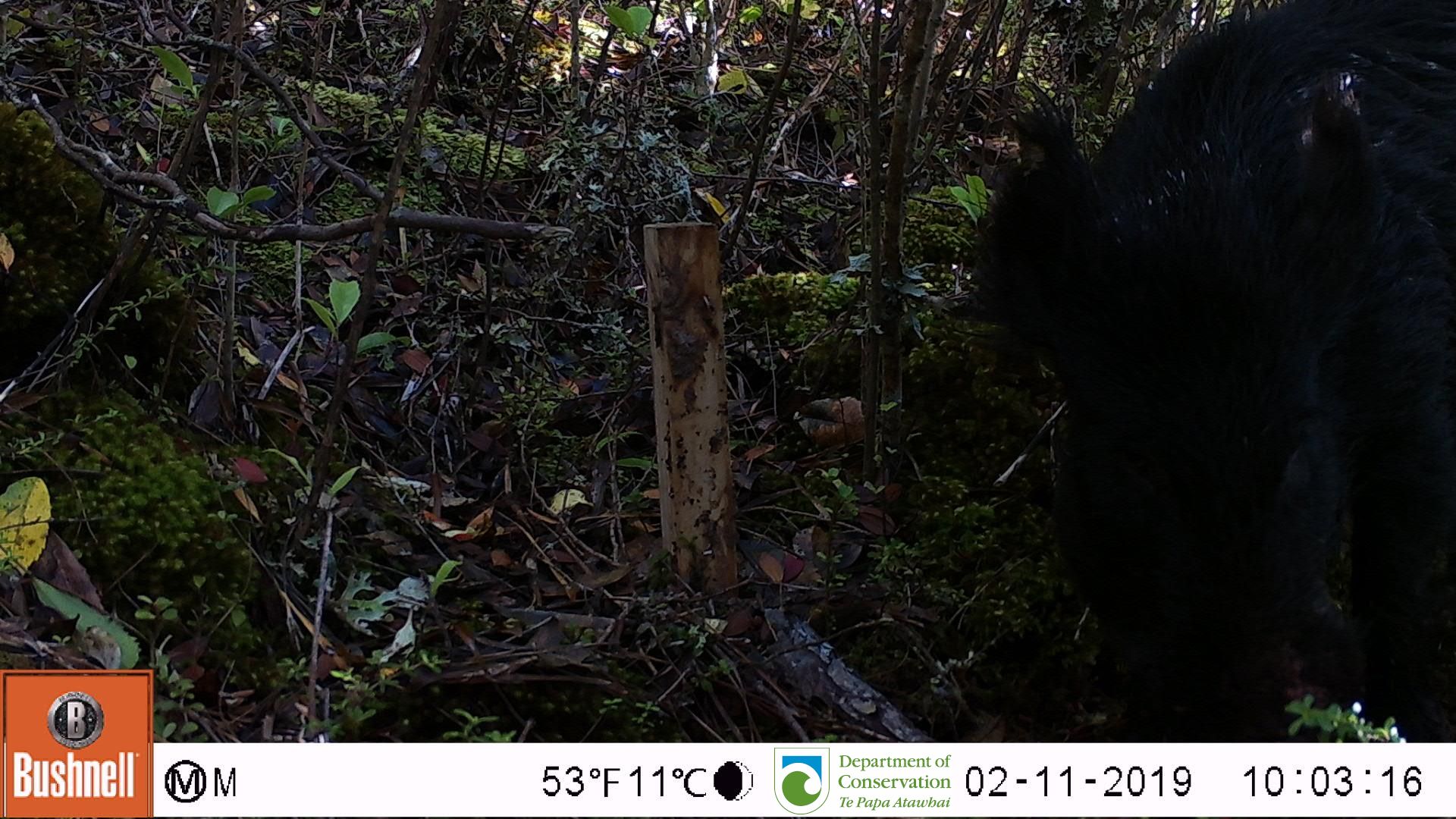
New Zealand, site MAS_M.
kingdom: Animalia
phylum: Chordata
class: Mammalia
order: Artiodactyla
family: Suidae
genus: Sus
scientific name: Sus scrofa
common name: pig